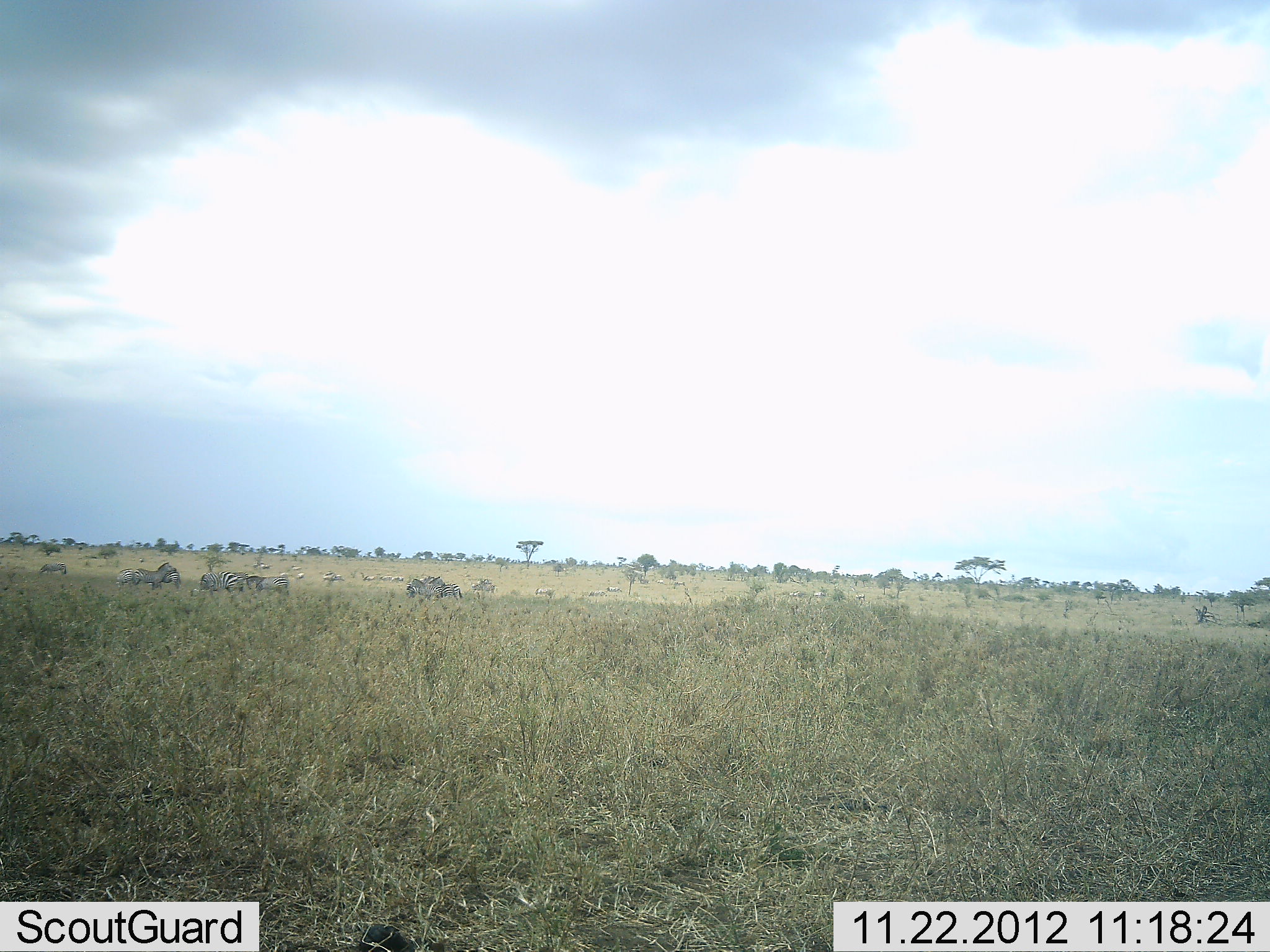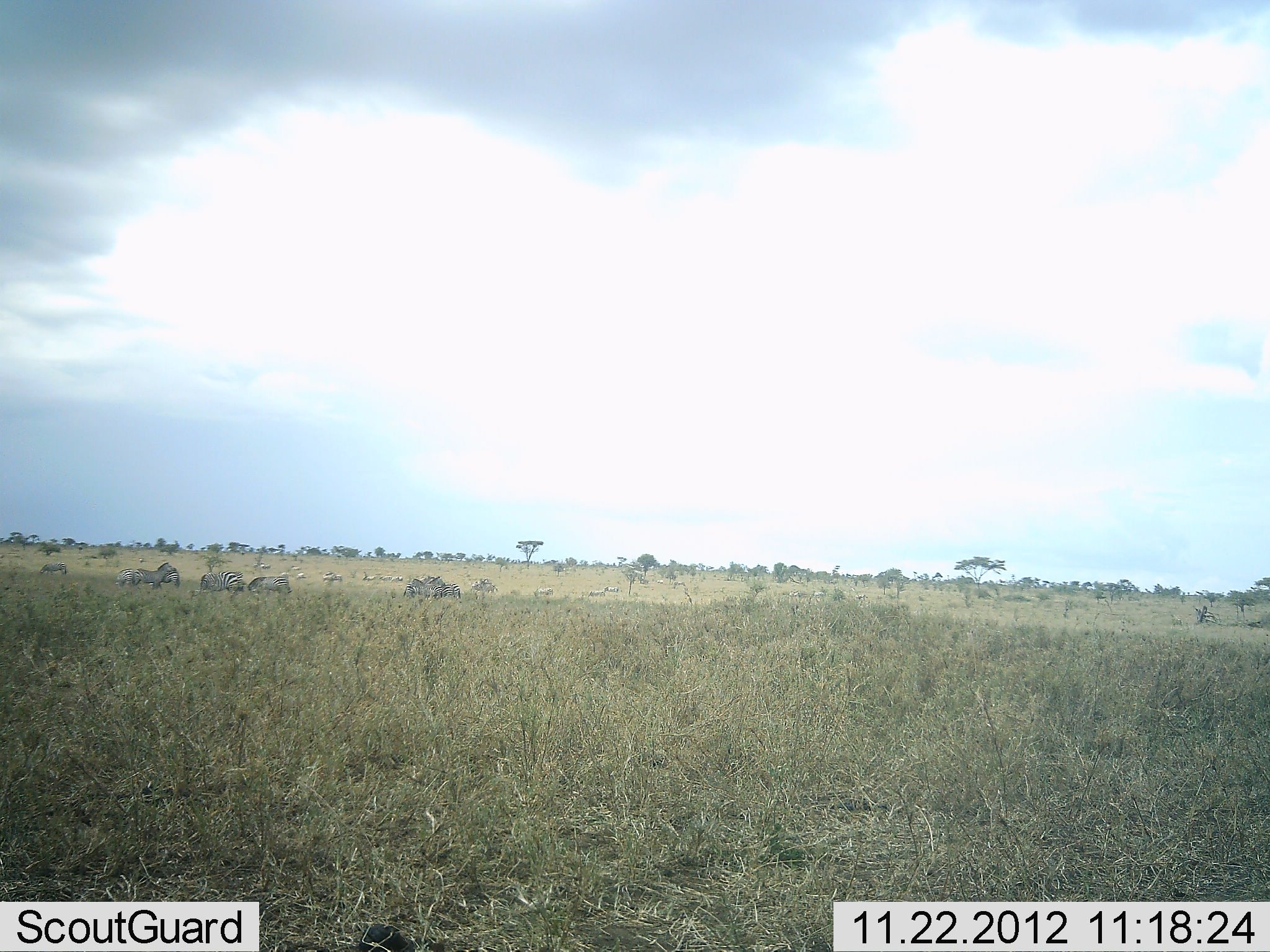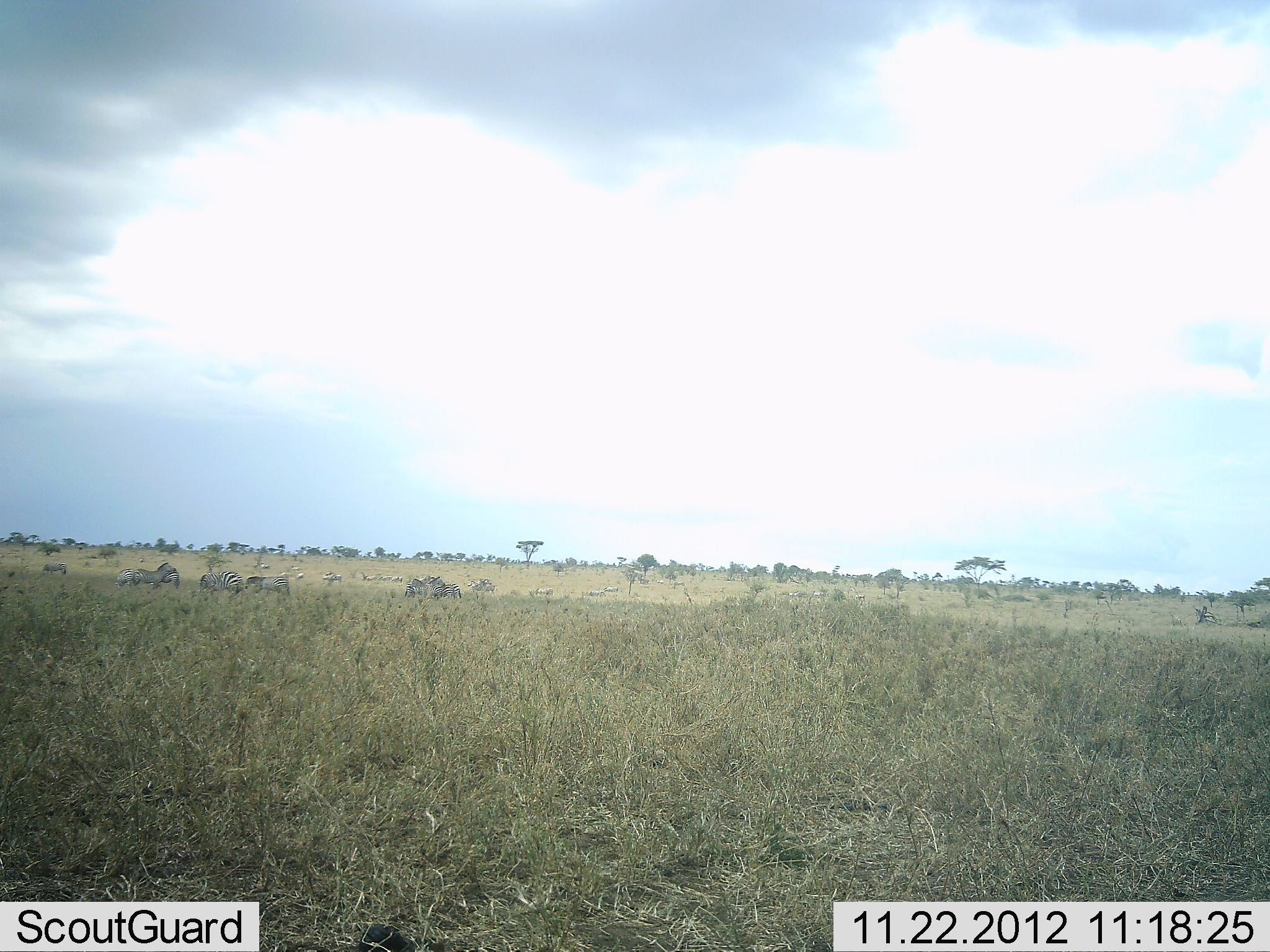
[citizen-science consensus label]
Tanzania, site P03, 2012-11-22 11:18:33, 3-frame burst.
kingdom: Animalia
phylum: Chordata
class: Mammalia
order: Perissodactyla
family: Equidae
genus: Equus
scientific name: Equus quagga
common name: plains zebra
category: zebra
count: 7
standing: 55%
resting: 0%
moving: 9%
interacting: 9%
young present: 0%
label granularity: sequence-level